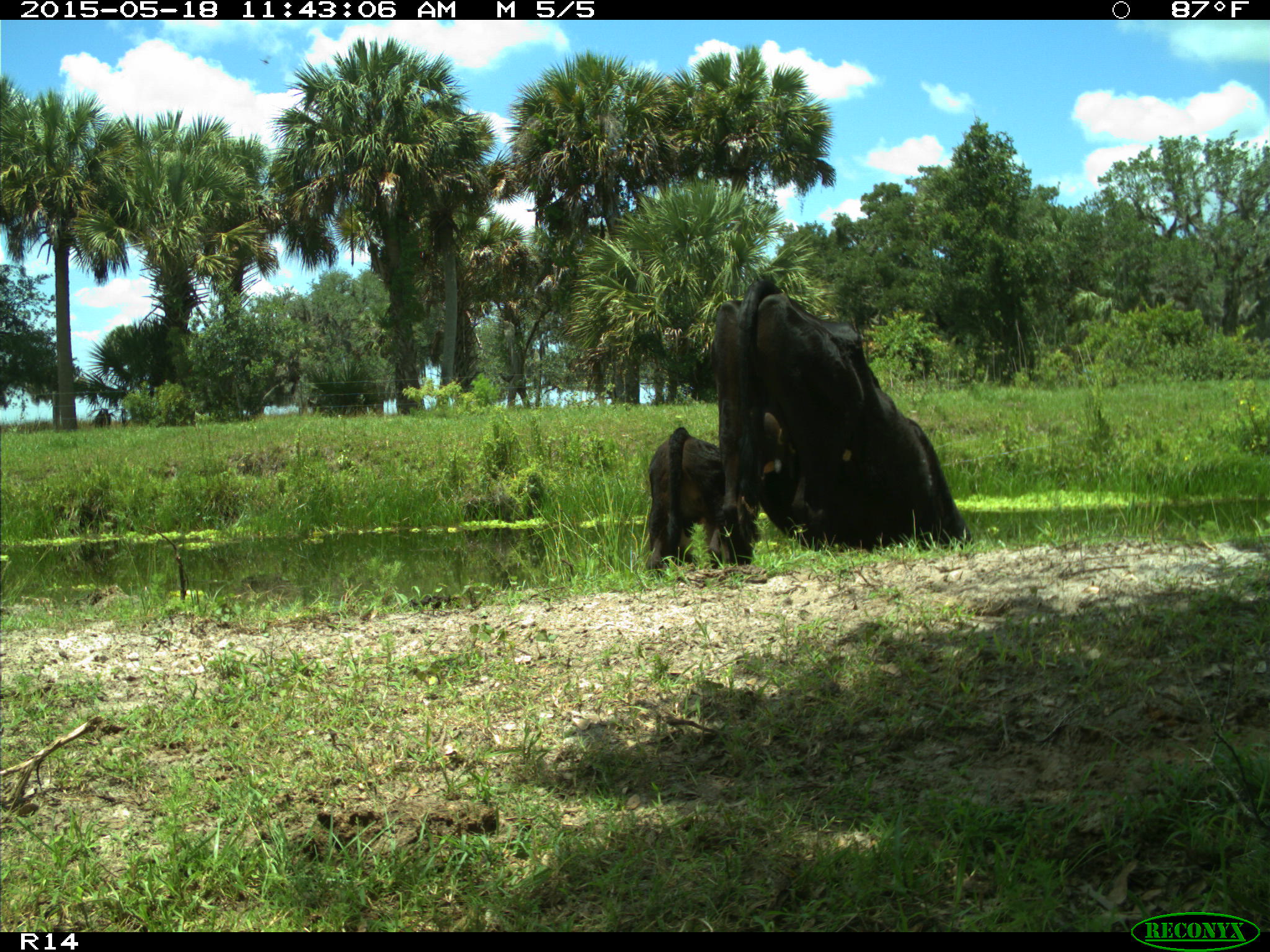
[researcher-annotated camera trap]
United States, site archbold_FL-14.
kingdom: Animalia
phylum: Chordata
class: Mammalia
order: Artiodactyla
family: Bovidae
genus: Bos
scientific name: Bos taurus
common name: domestic cow